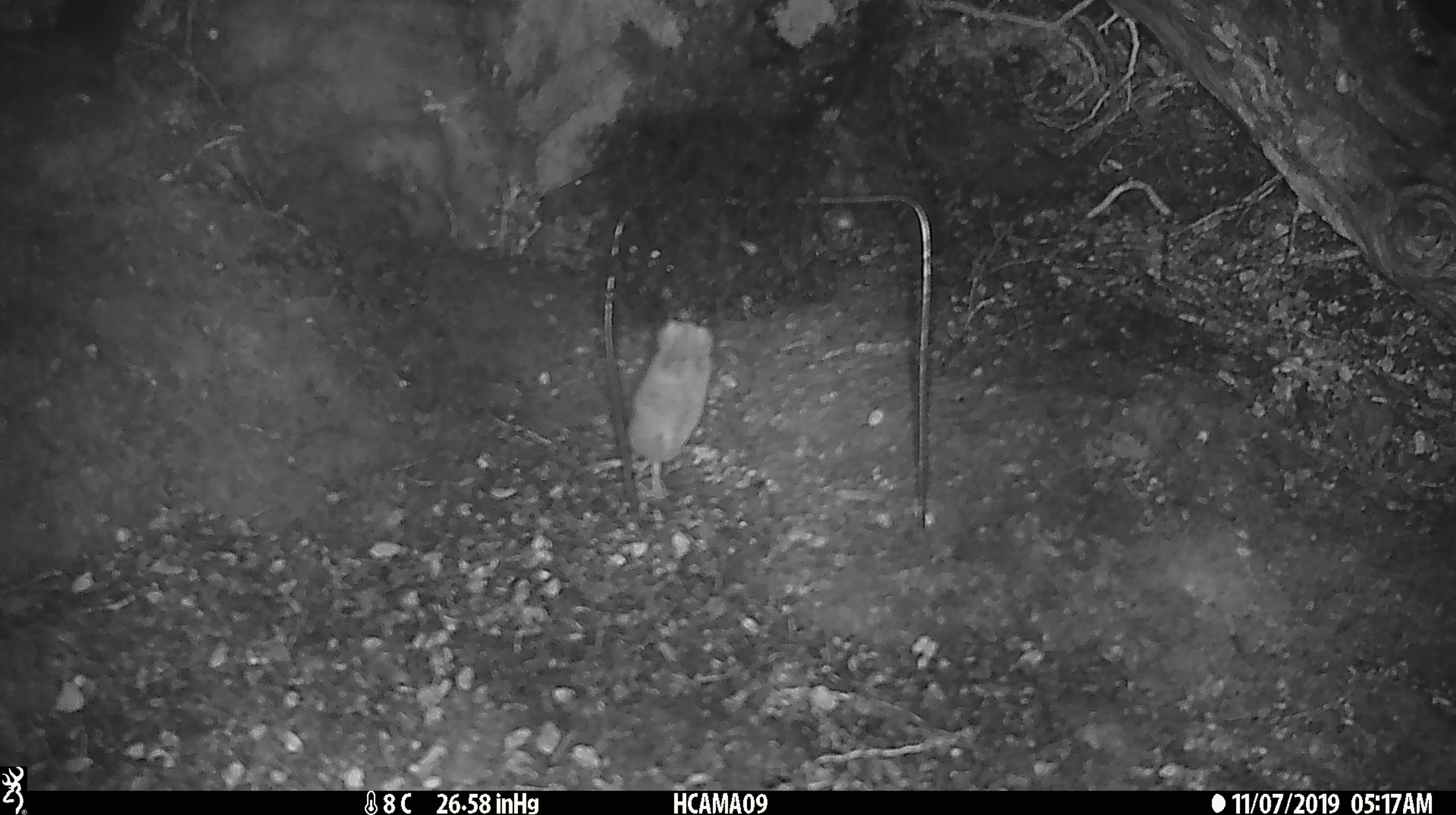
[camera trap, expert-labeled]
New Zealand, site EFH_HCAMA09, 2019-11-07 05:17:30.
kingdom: Animalia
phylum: Chordata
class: Mammalia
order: Rodentia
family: Muridae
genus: Mus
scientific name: Mus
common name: mouse